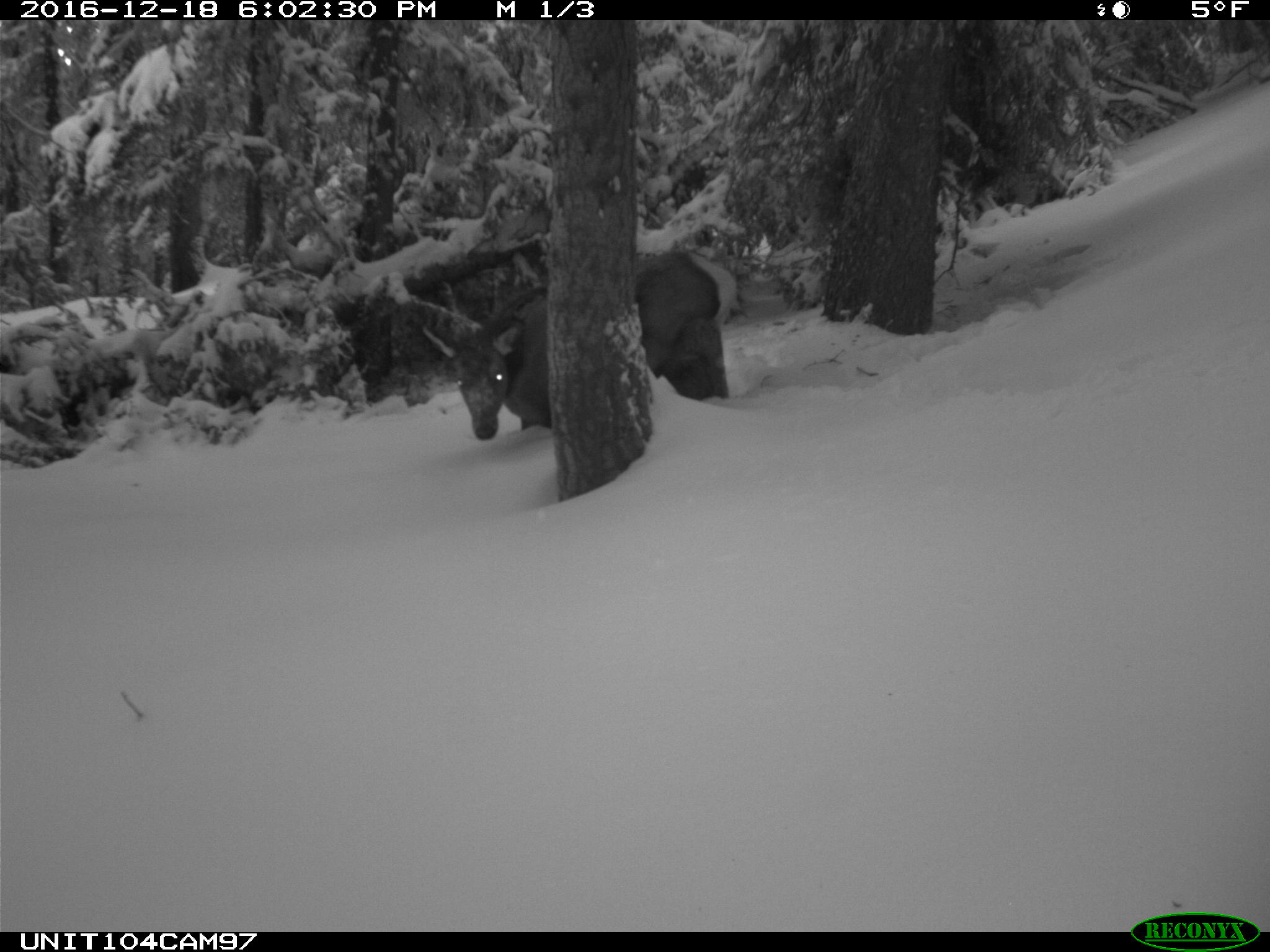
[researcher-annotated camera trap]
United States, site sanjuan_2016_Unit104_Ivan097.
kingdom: Animalia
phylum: Chordata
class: Mammalia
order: Artiodactyla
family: Cervidae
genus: Cervus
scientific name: Cervus elaphus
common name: red deer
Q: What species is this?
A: Cervus elaphus (red deer).